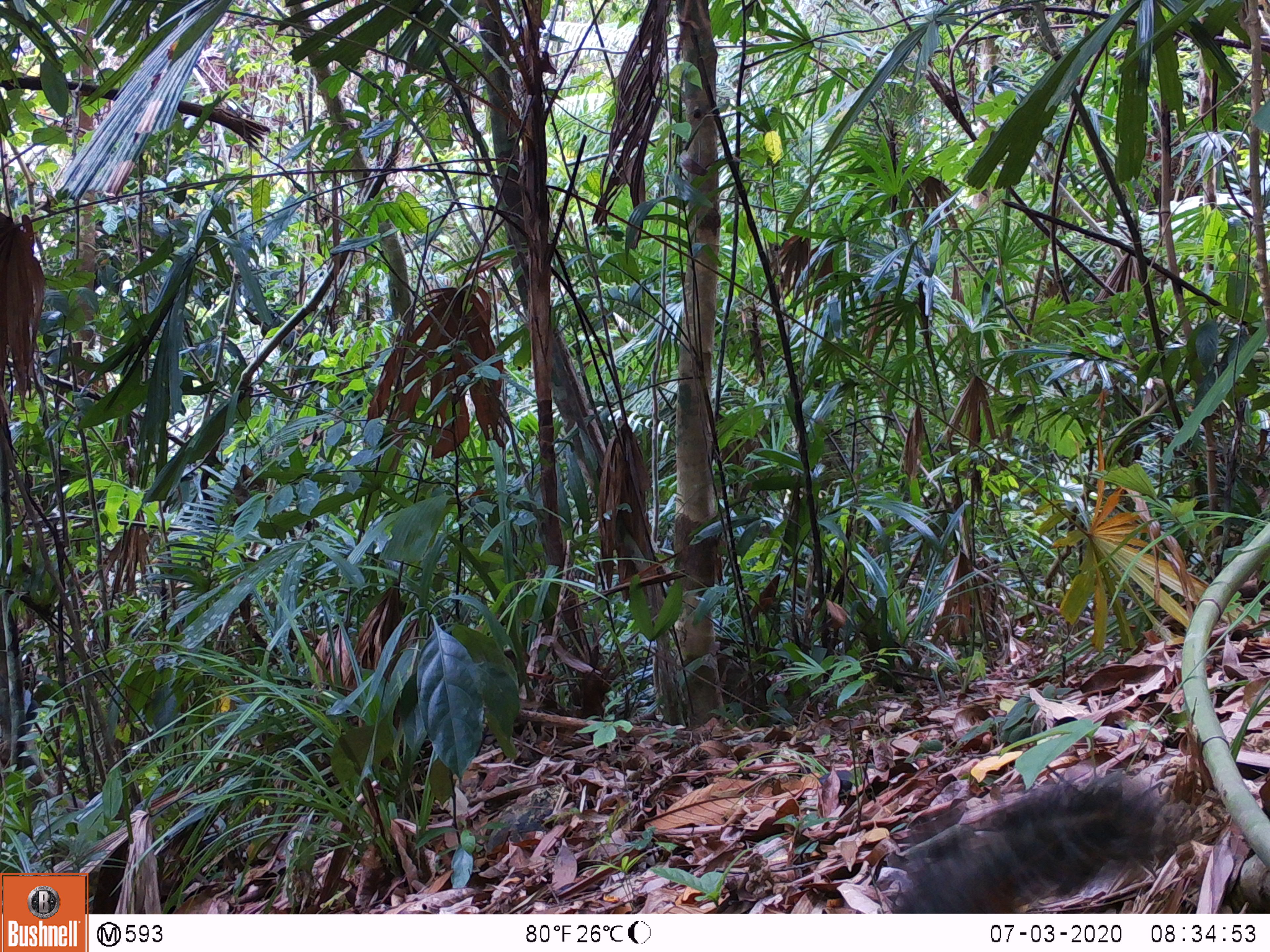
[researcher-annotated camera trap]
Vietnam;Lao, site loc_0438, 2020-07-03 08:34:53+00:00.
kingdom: Animalia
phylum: Chordata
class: Mammalia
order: Rodentia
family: Sciuridae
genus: Dremomys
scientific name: Dremomys rufigenis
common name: red-cheeked squirrel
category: red cheeked squirrel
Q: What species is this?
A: Red cheeked squirrel (red-cheeked squirrel) (Dremomys rufigenis).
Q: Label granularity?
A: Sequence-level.